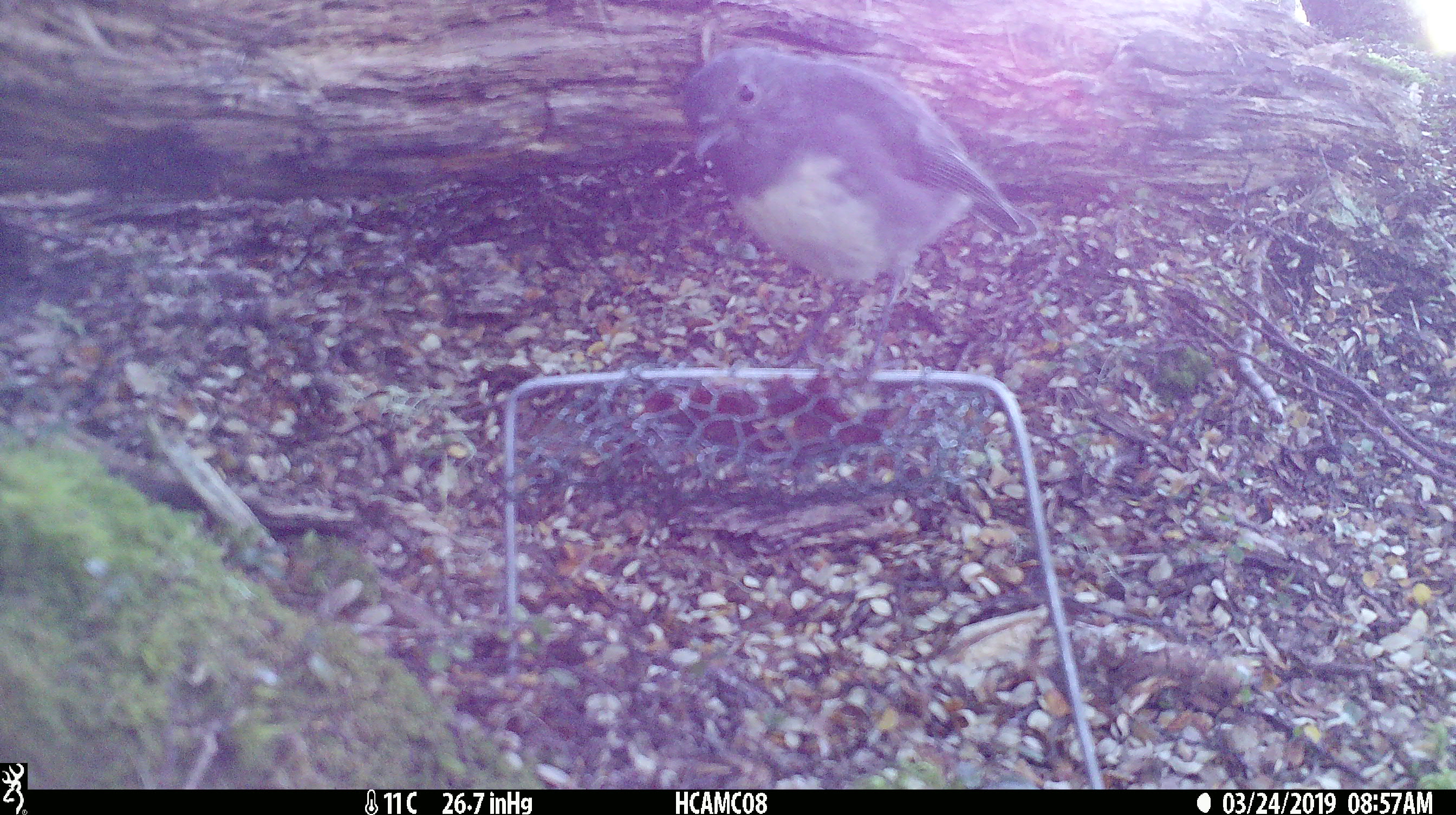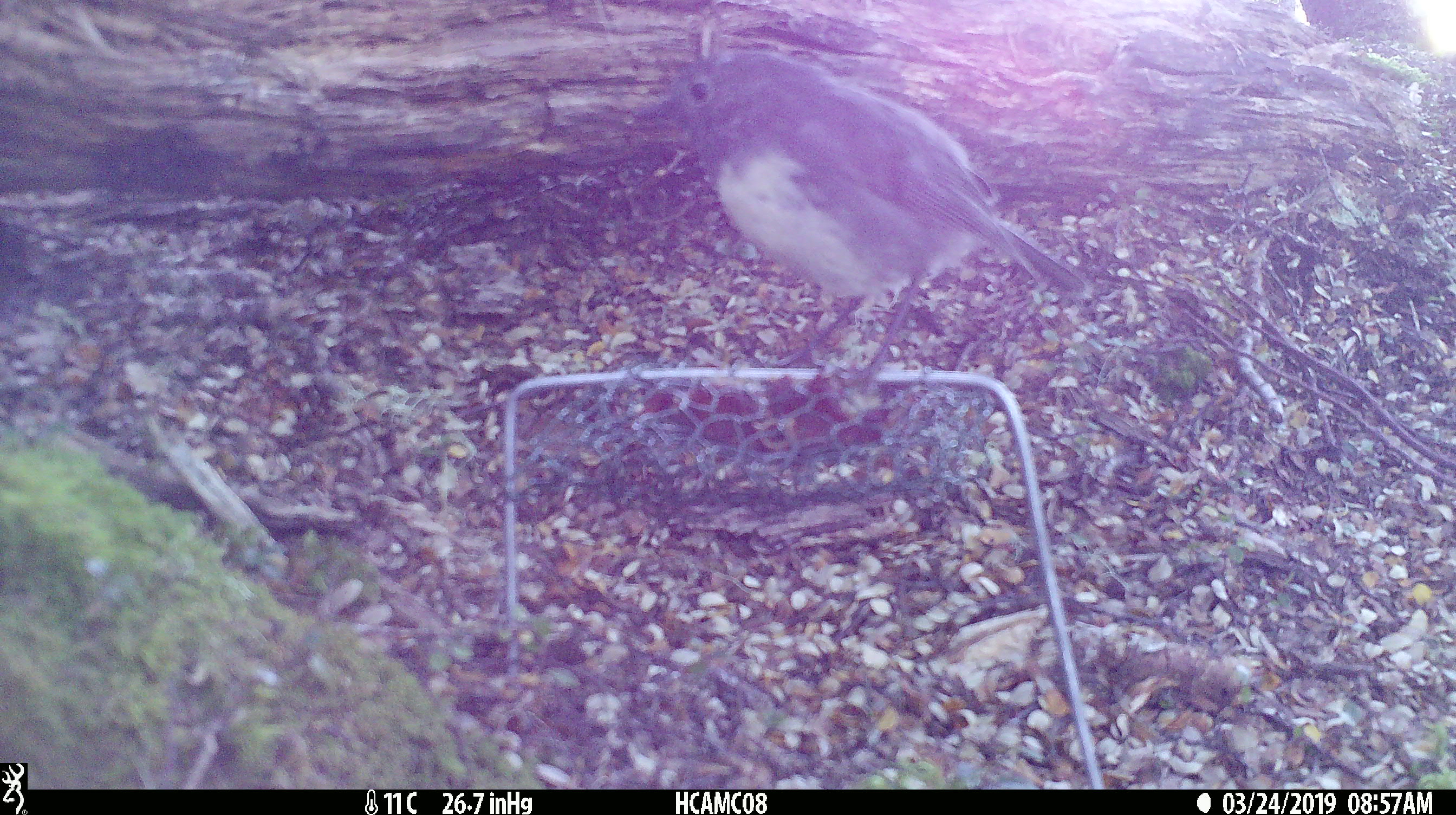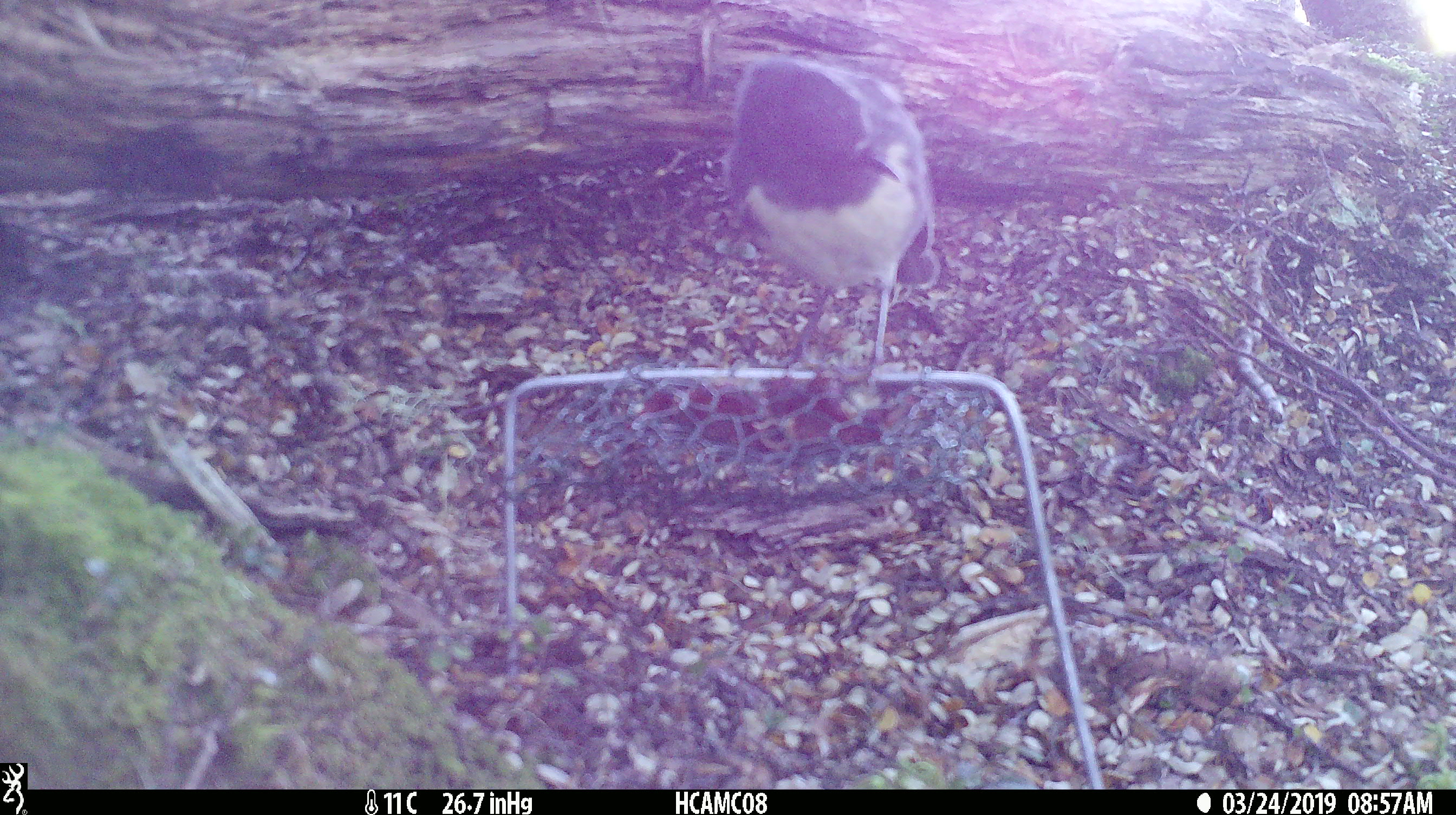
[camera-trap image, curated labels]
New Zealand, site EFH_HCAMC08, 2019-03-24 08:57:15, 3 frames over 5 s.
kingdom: Animalia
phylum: Chordata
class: Aves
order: Passeriformes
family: Petroicidae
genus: Petroica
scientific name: Petroica australis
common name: new zealand robin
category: robin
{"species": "robin (new zealand robin) (Petroica australis)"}